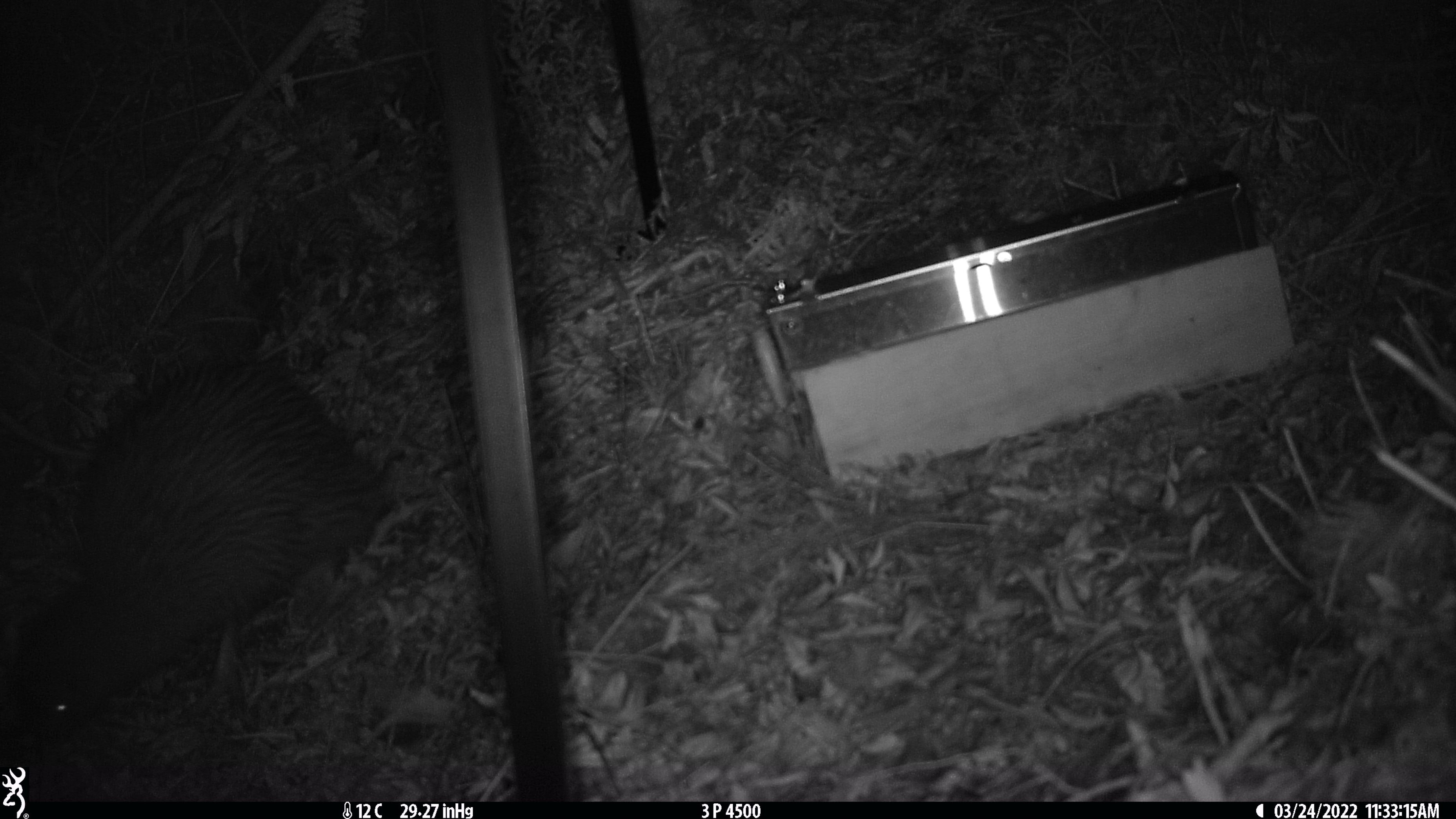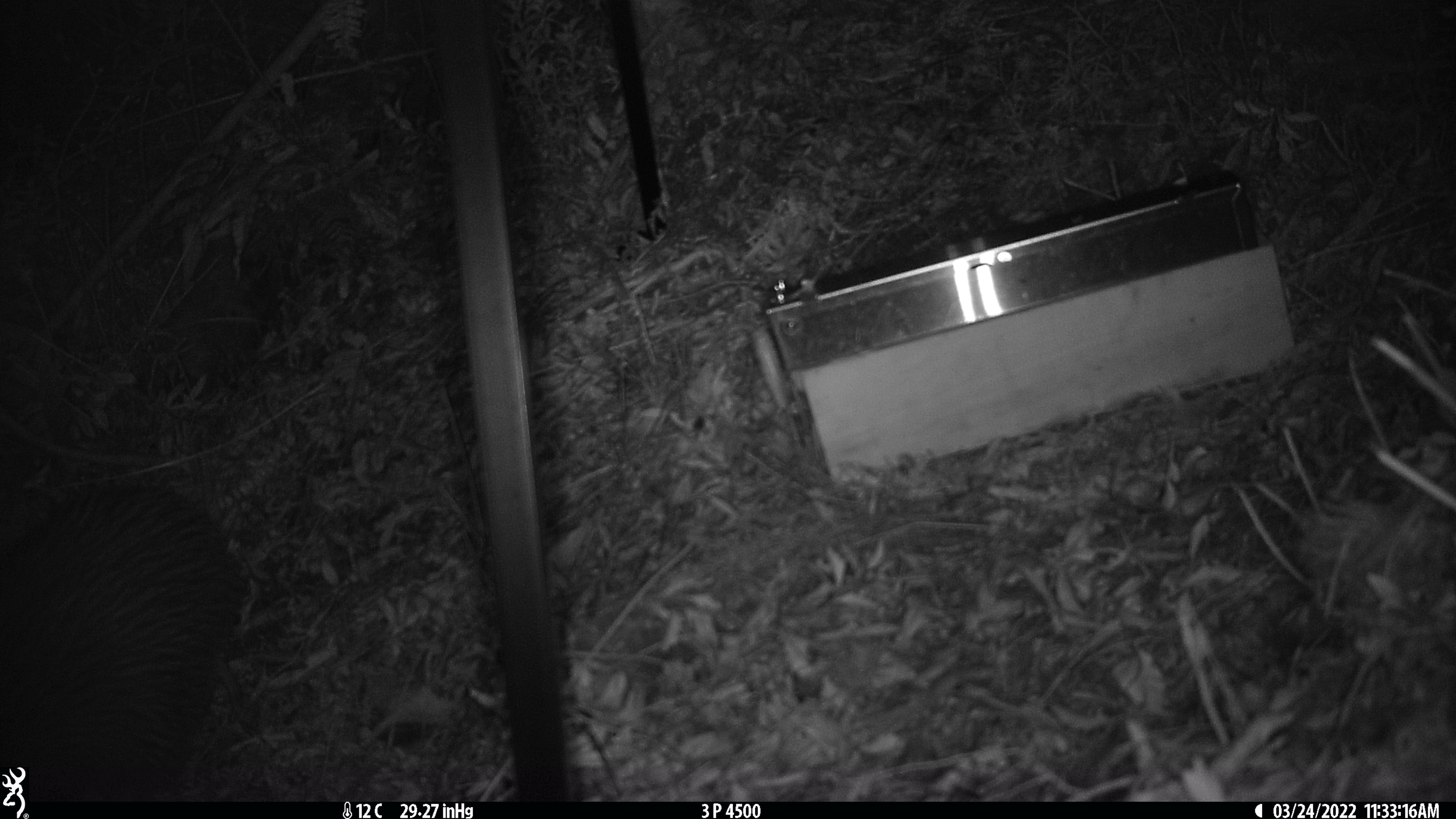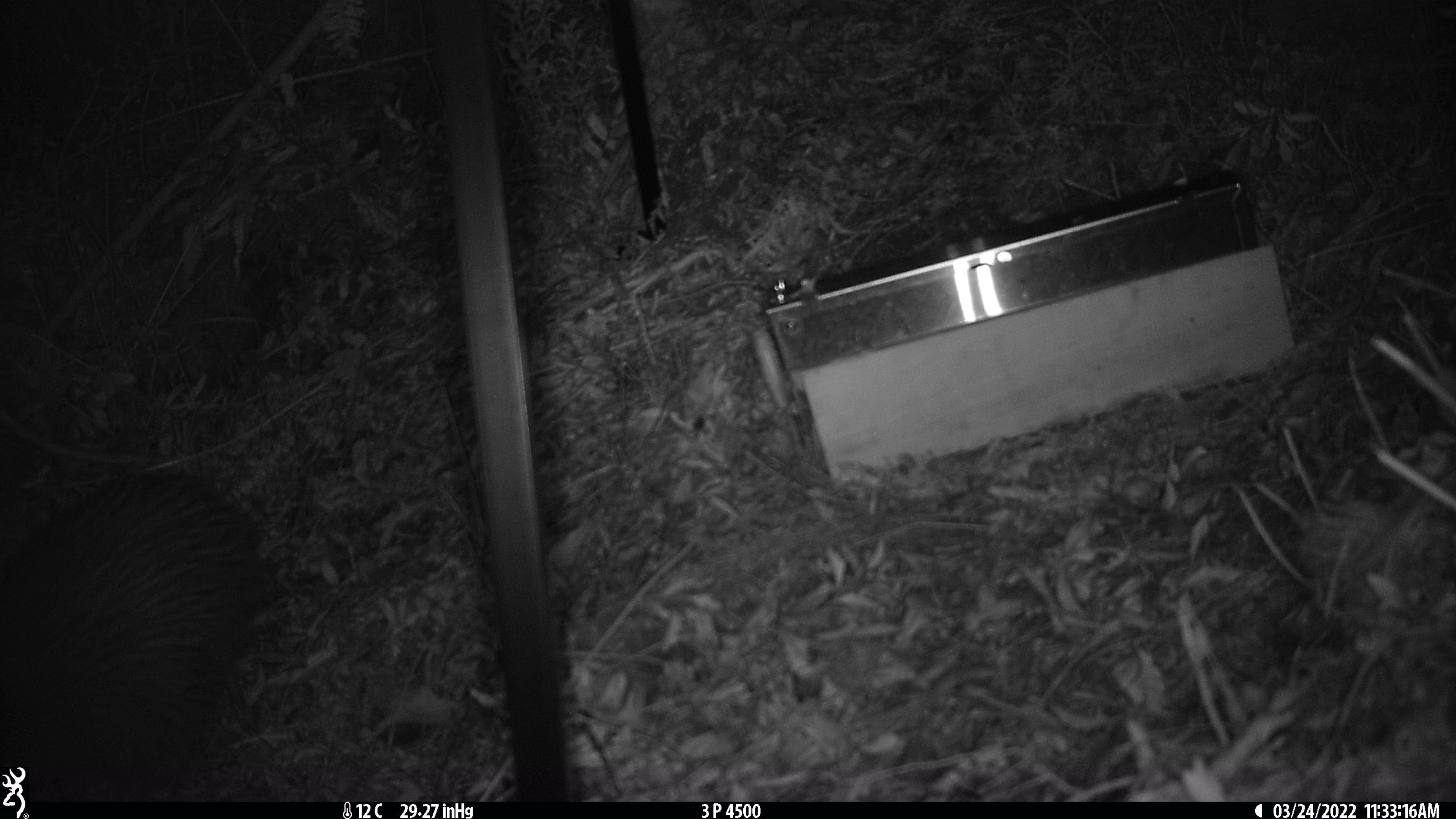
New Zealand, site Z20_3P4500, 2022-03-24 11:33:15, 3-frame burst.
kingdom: Animalia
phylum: Chordata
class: Aves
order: Apterygiformes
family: Apterygidae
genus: Apteryx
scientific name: Apteryx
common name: kiwi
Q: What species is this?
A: Kiwi (Apteryx).